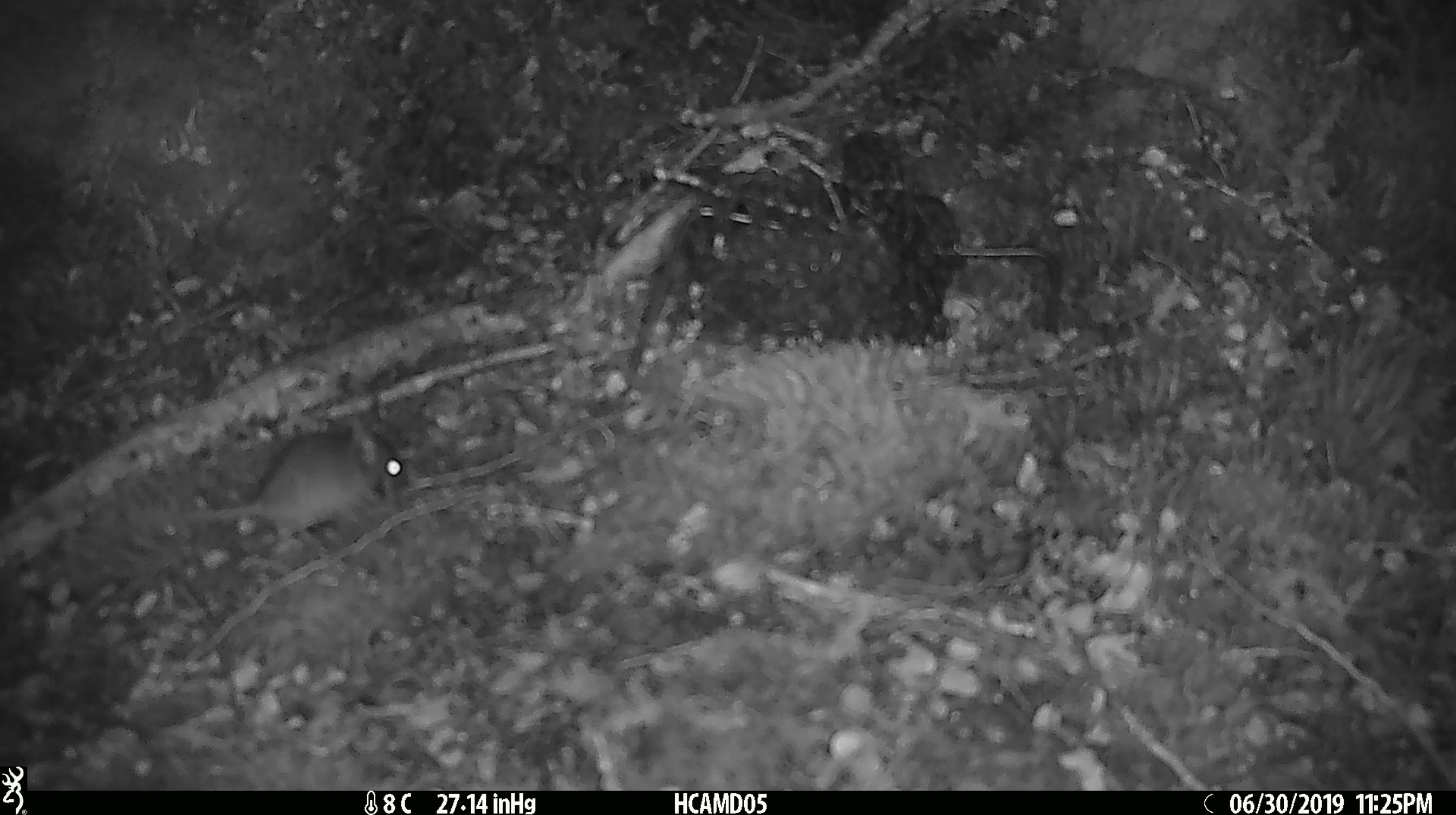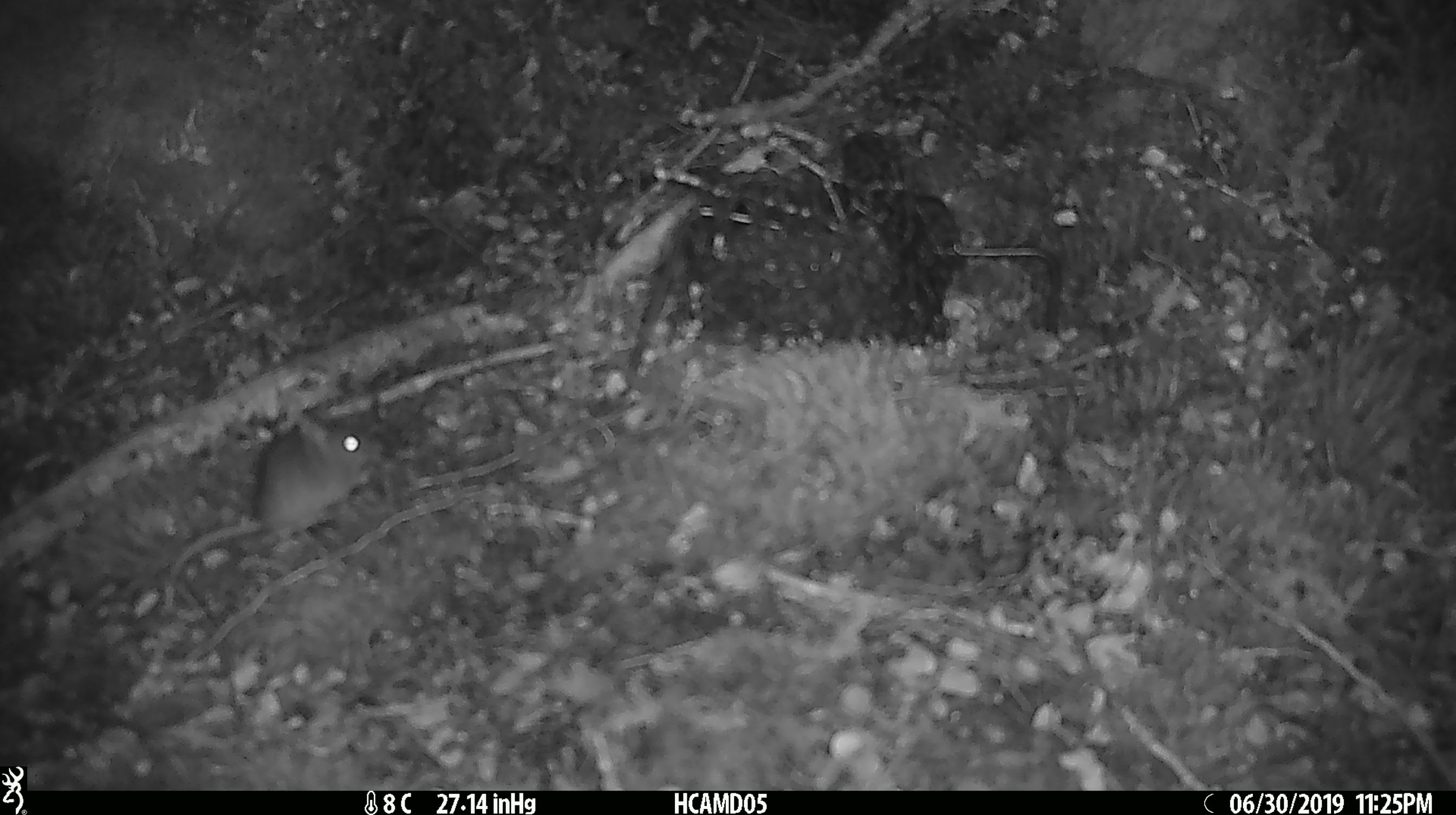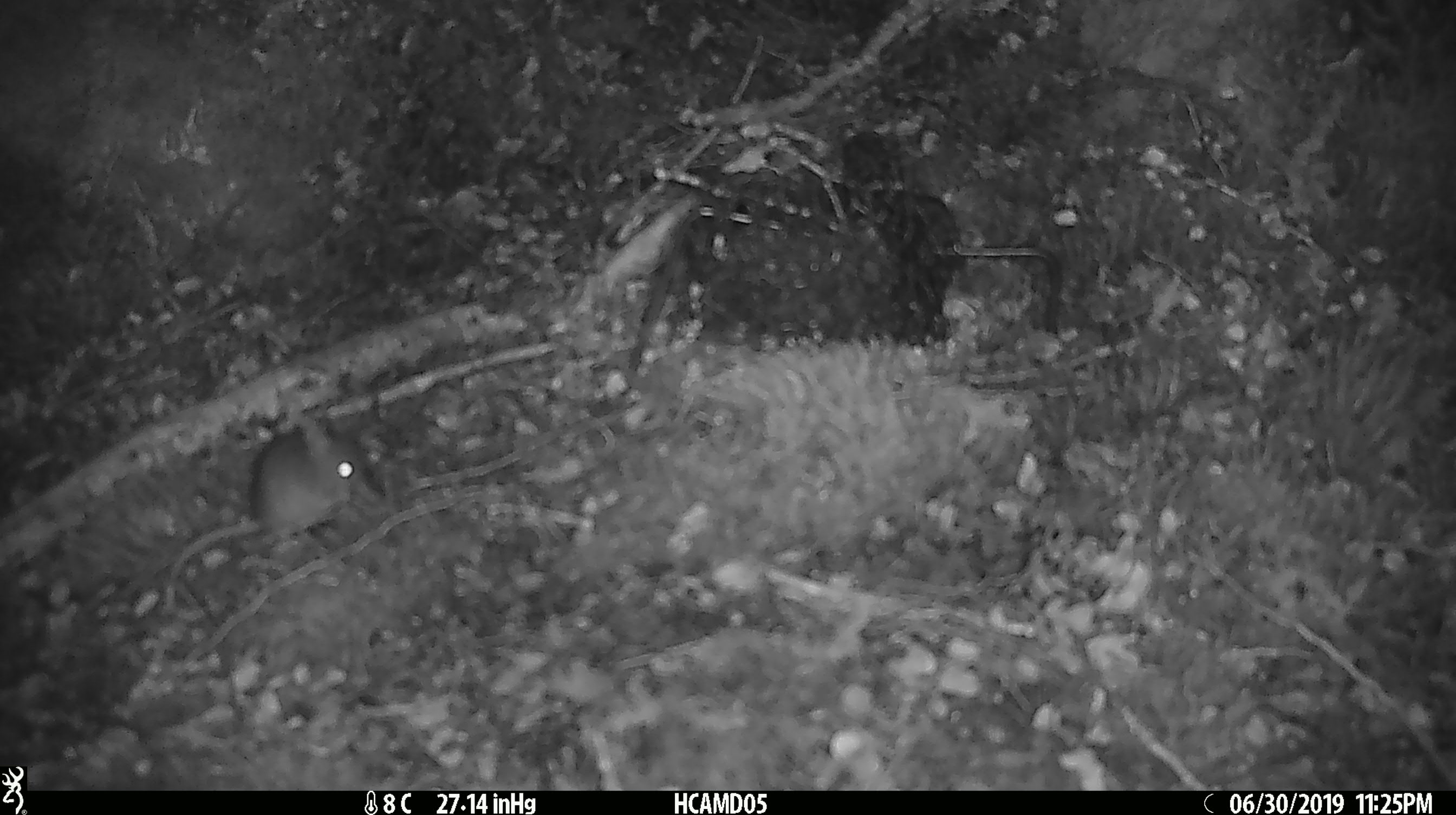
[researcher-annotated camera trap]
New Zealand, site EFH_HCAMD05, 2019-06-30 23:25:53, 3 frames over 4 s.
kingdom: Animalia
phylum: Chordata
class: Mammalia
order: Rodentia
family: Muridae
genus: Mus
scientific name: Mus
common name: mouse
Mouse (Mus).